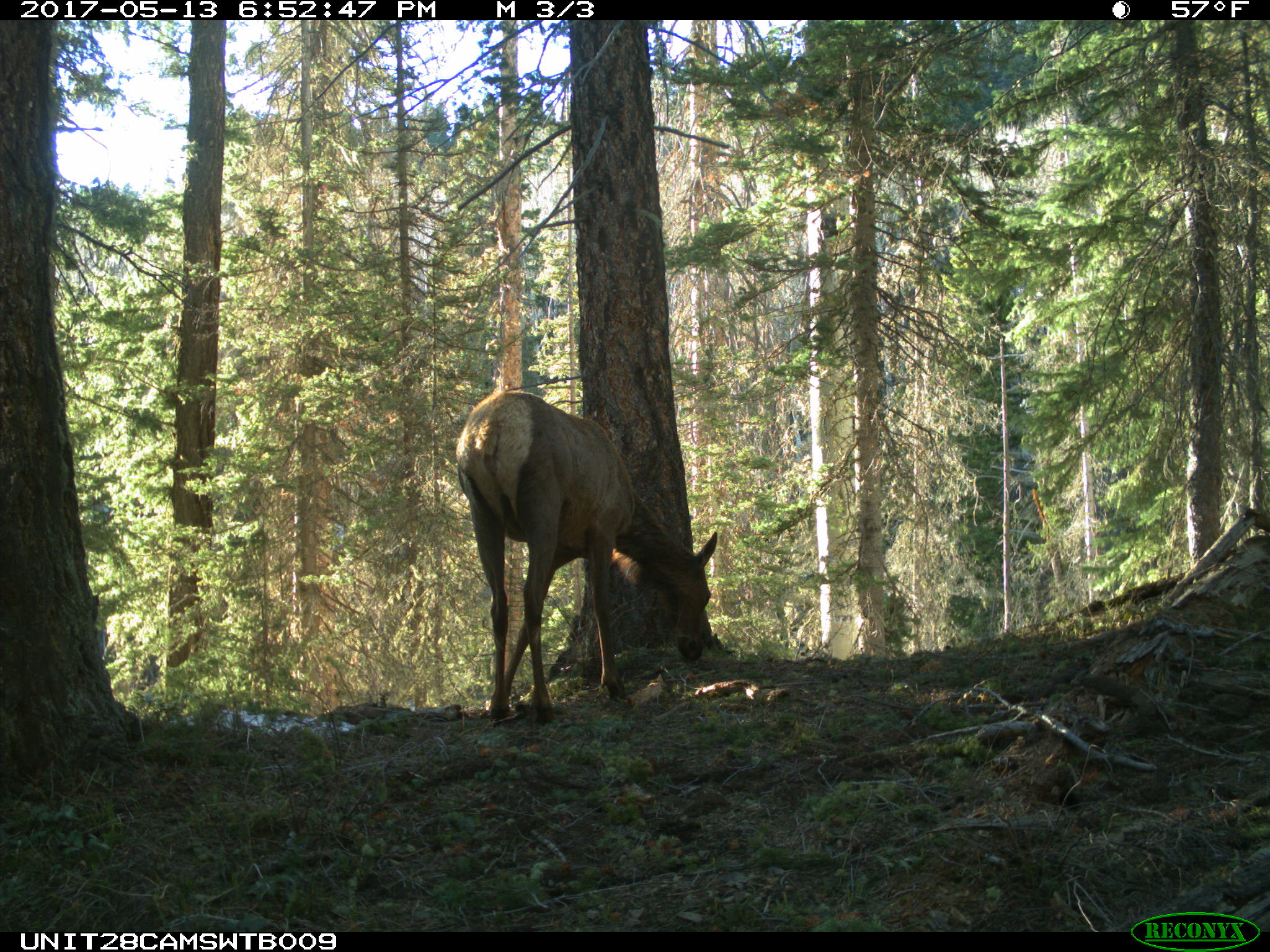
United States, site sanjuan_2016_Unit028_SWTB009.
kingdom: Animalia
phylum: Chordata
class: Mammalia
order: Artiodactyla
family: Cervidae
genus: Cervus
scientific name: Cervus elaphus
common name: red deer